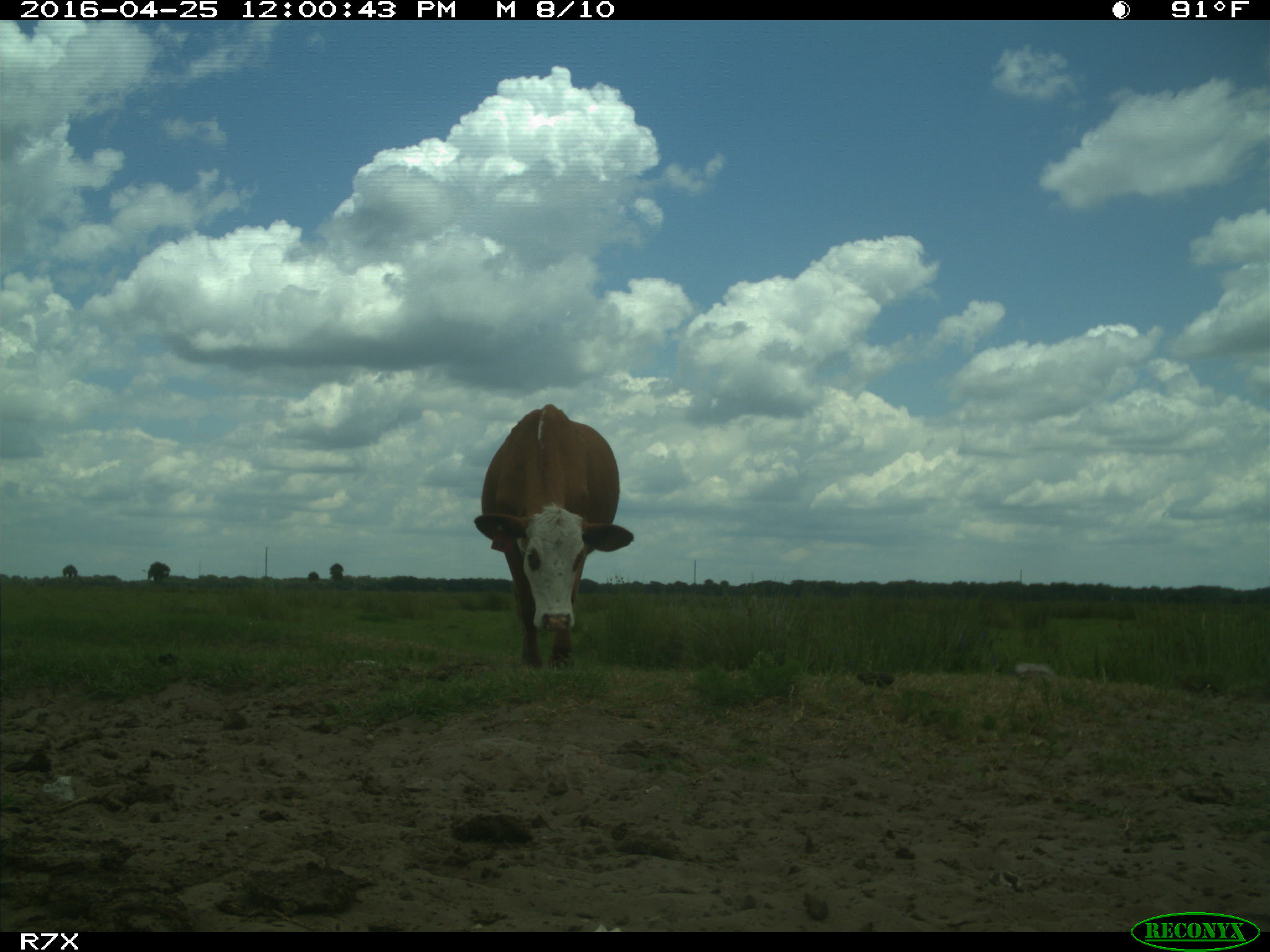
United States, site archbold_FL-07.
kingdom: Animalia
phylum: Chordata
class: Mammalia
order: Artiodactyla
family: Bovidae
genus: Bos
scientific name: Bos taurus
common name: domestic cow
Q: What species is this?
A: Bos taurus (domestic cow).